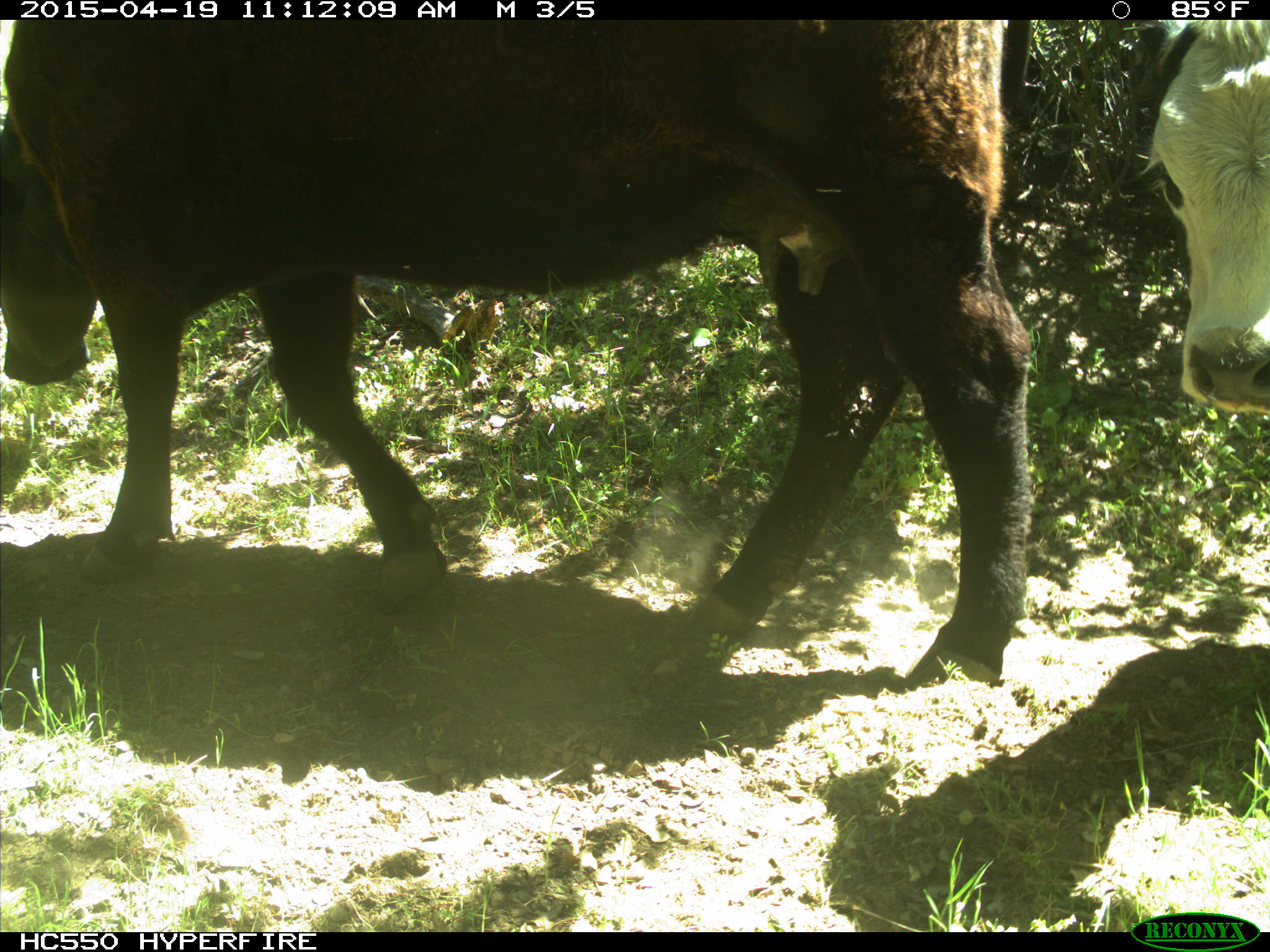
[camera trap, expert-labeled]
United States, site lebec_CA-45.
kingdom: Animalia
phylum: Chordata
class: Mammalia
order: Artiodactyla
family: Bovidae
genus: Bos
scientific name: Bos taurus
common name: domestic cow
Bos taurus (domestic cow).